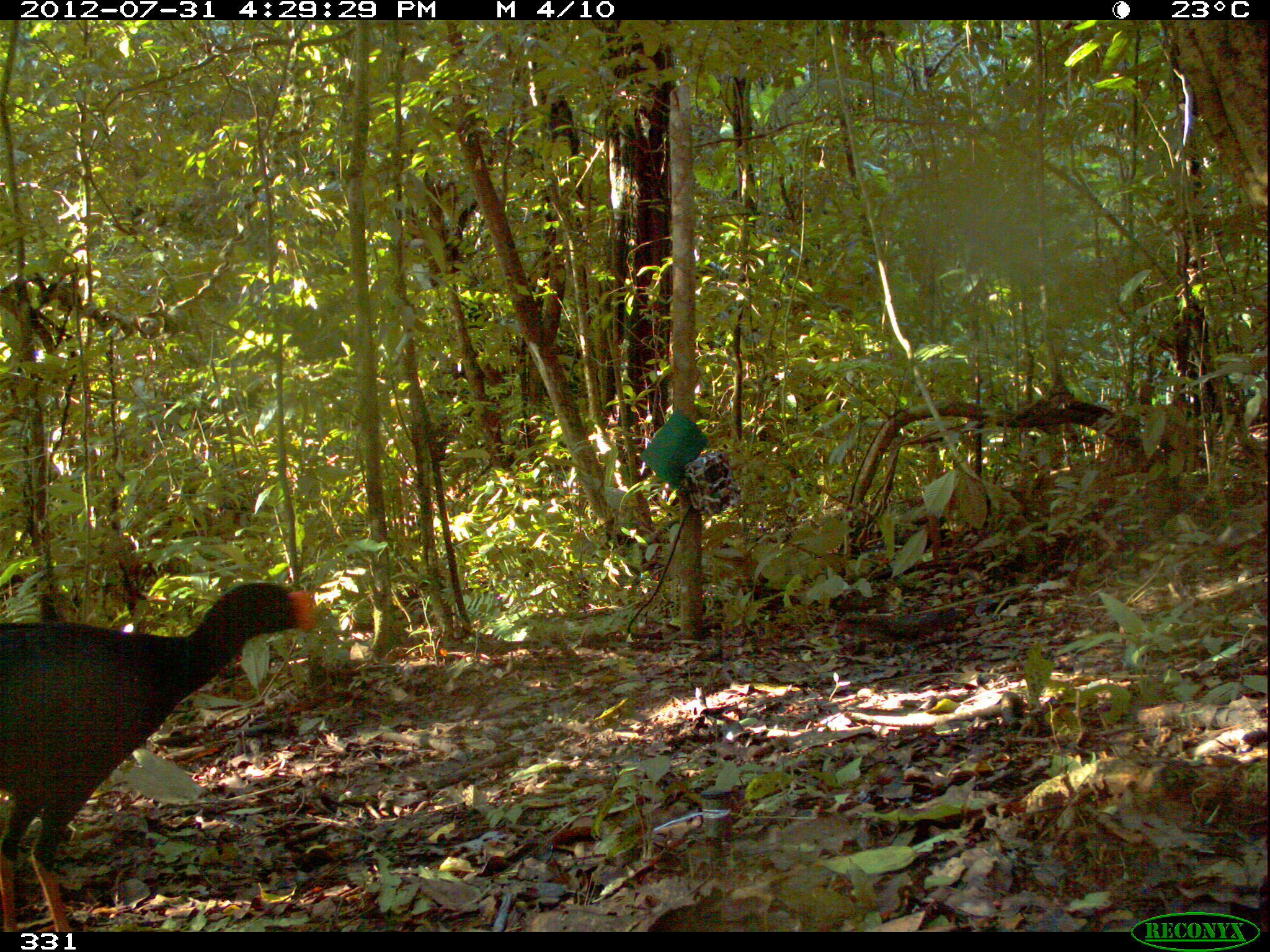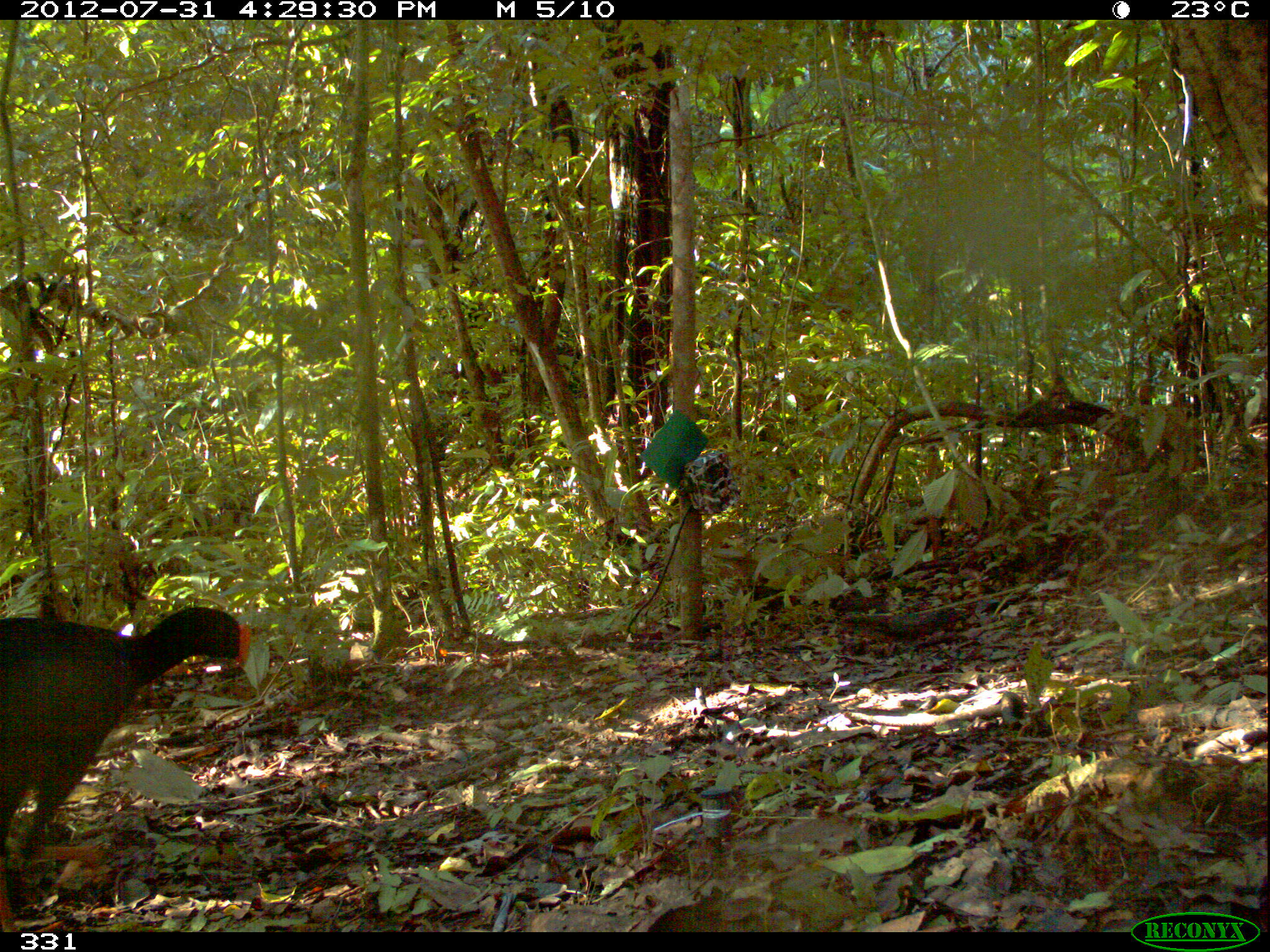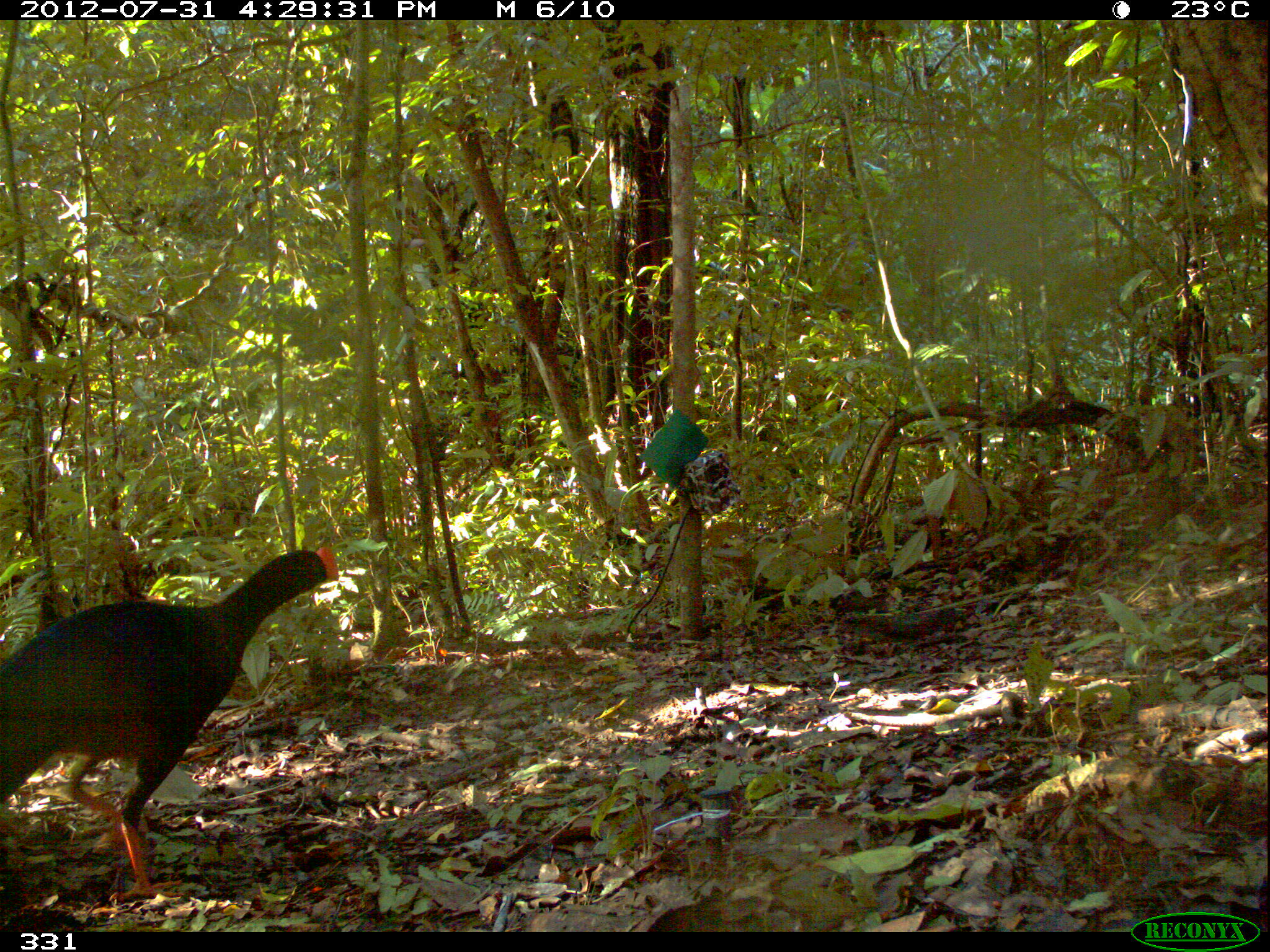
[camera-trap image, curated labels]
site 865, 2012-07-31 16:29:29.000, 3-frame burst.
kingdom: Animalia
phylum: Chordata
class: Aves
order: Galliformes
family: Cracidae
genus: Mitu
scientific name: Mitu tuberosum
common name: razor-billed curassow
Mitu tuberosum (razor-billed curassow).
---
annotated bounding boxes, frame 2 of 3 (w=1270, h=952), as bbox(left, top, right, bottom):
mitu tuberosum: bbox(0, 607, 249, 931)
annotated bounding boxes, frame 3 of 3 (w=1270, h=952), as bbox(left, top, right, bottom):
mitu tuberosum: bbox(0, 544, 339, 903)